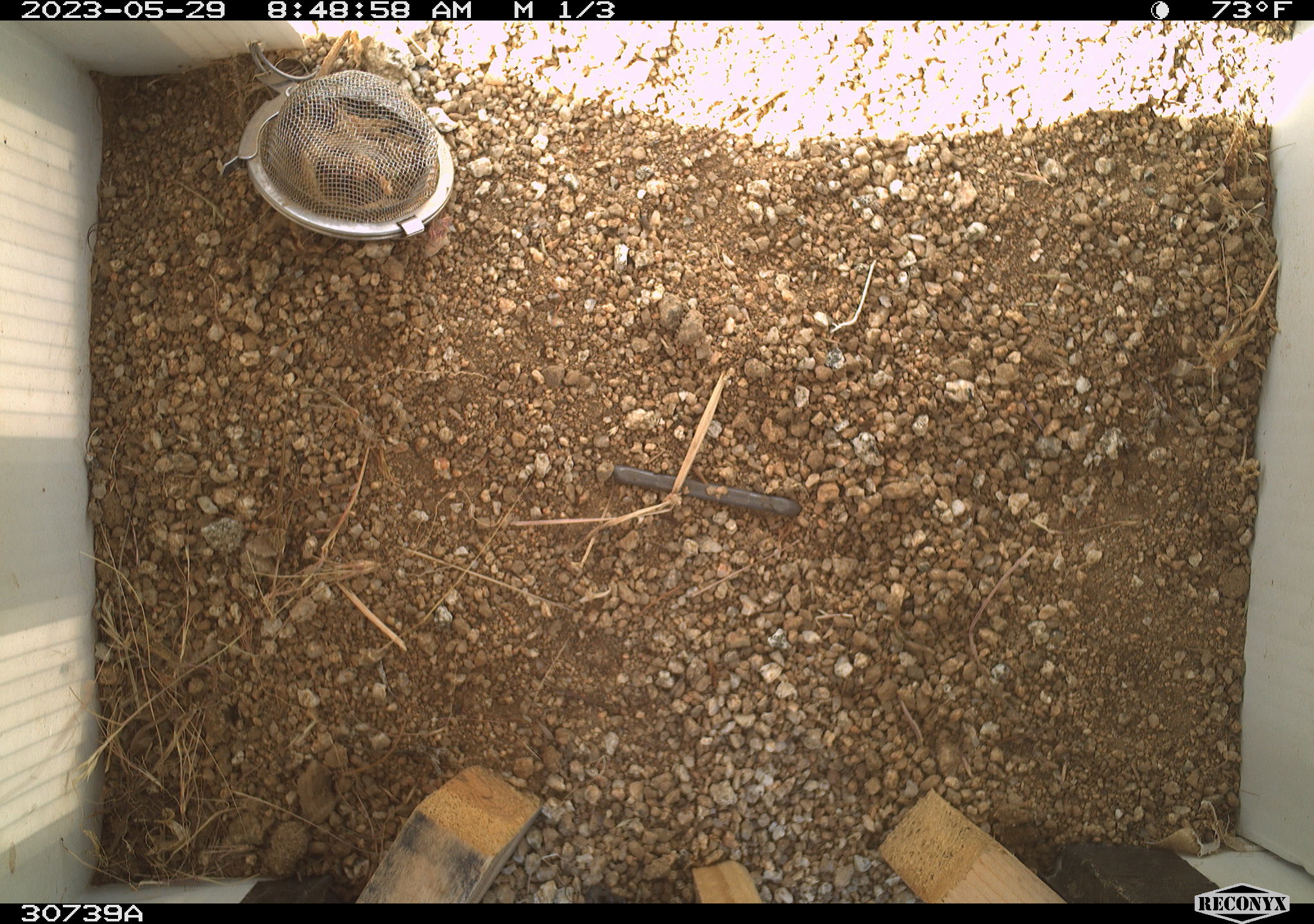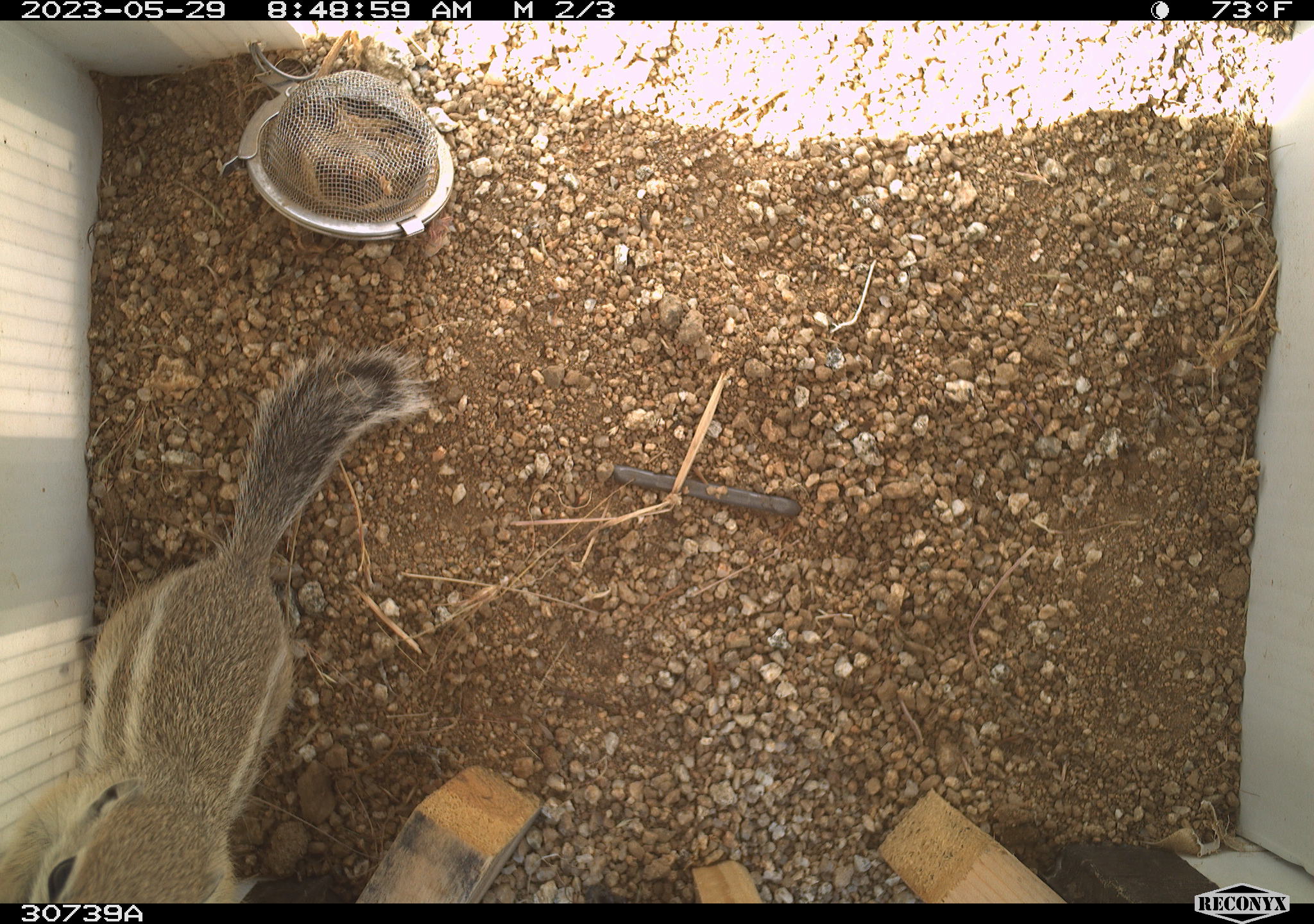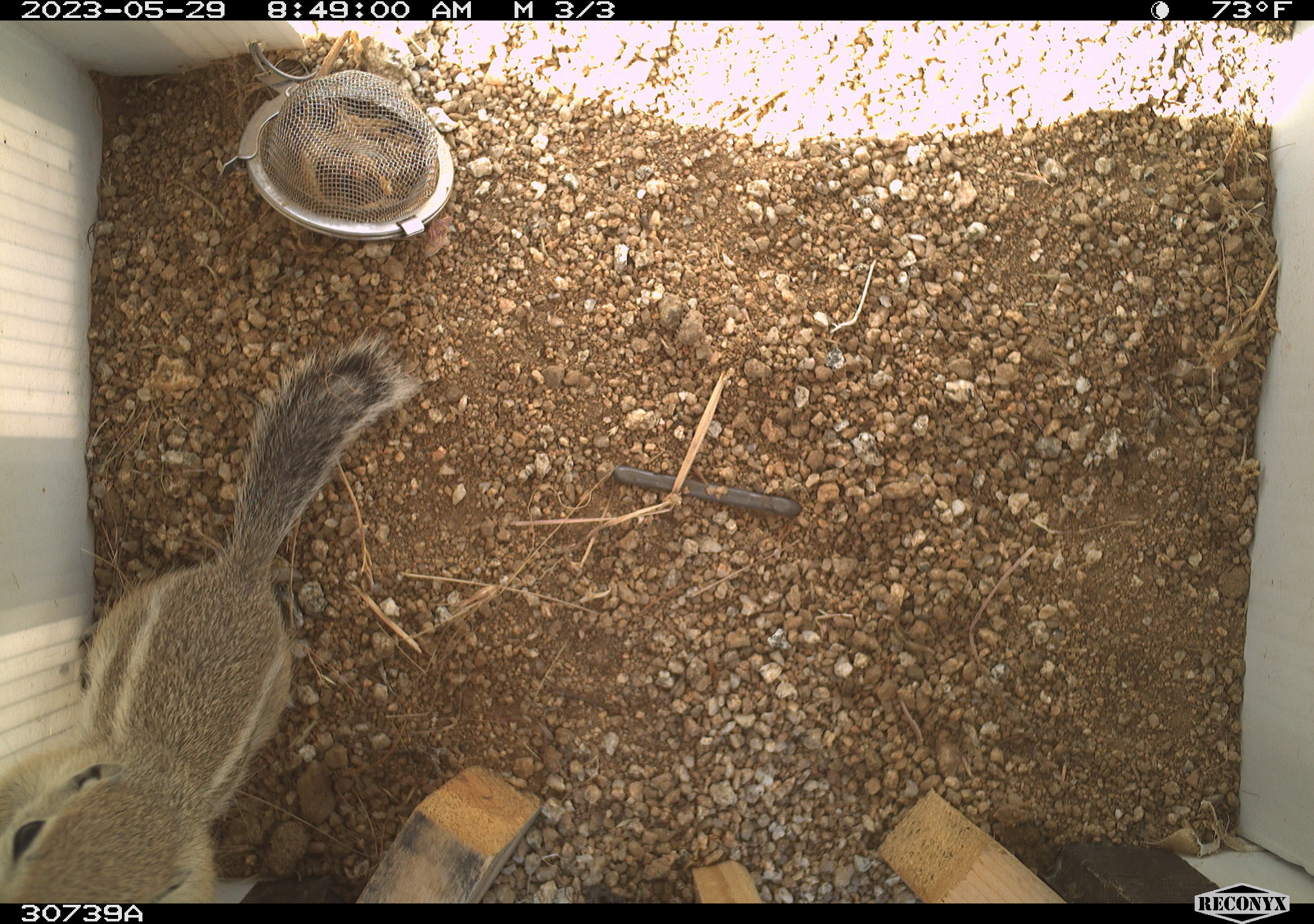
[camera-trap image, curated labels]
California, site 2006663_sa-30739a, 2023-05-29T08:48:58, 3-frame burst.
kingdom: Animalia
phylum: Chordata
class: Mammalia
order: Rodentia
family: Sciuridae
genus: Ammospermophilus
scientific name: Ammospermophilus leucurus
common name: white-tailed antelope squirrel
White-tailed antelope squirrel (Ammospermophilus leucurus).